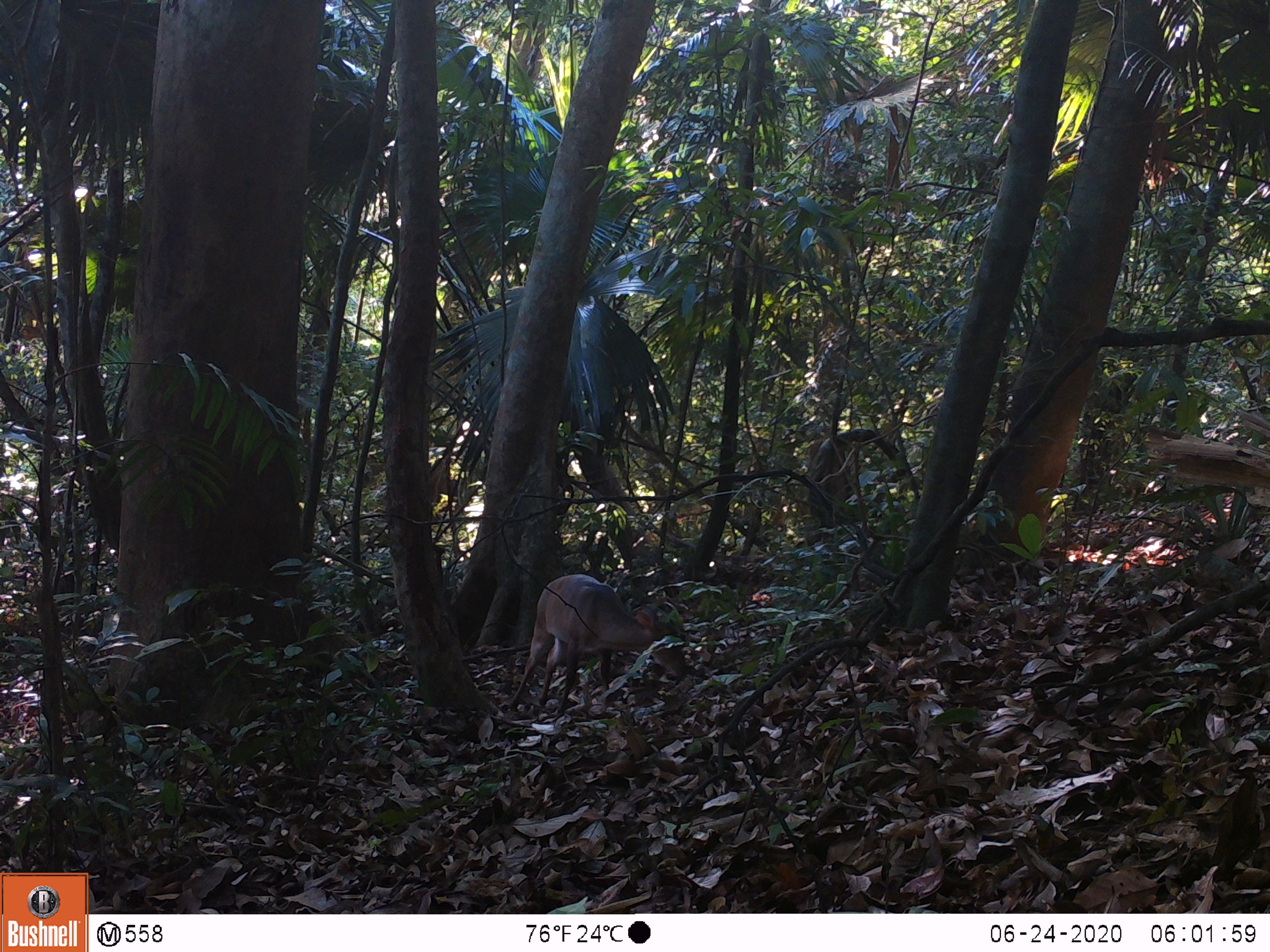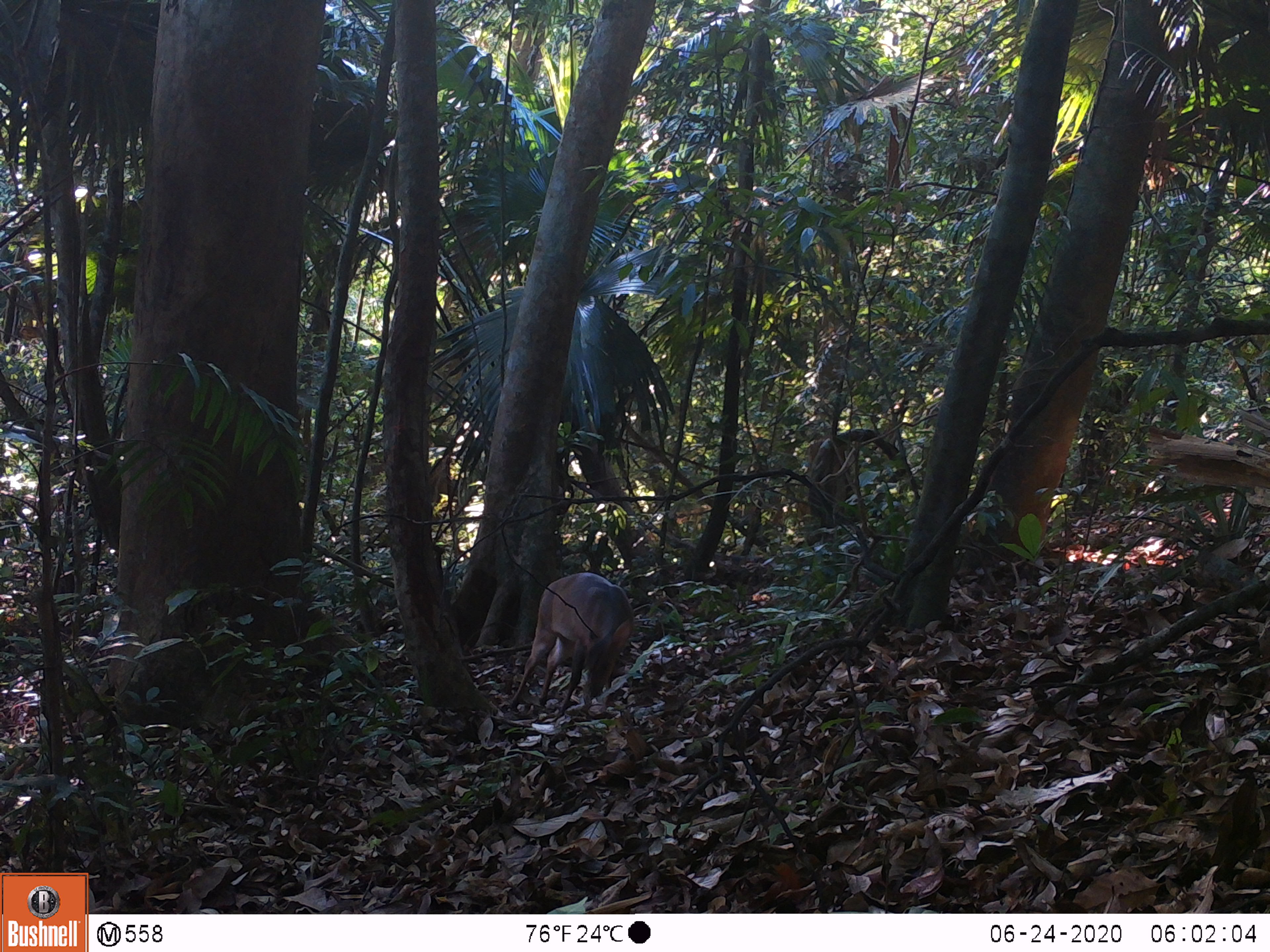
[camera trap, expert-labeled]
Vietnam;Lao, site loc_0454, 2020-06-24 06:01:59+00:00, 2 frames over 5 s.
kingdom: Animalia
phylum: Chordata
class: Mammalia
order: Artiodactyla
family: Cervidae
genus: Muntiacus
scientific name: Muntiacus vuquangensis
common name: large-antlered muntjac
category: large antlered muntjac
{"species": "large antlered muntjac (large-antlered muntjac) (Muntiacus vuquangensis)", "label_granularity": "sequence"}